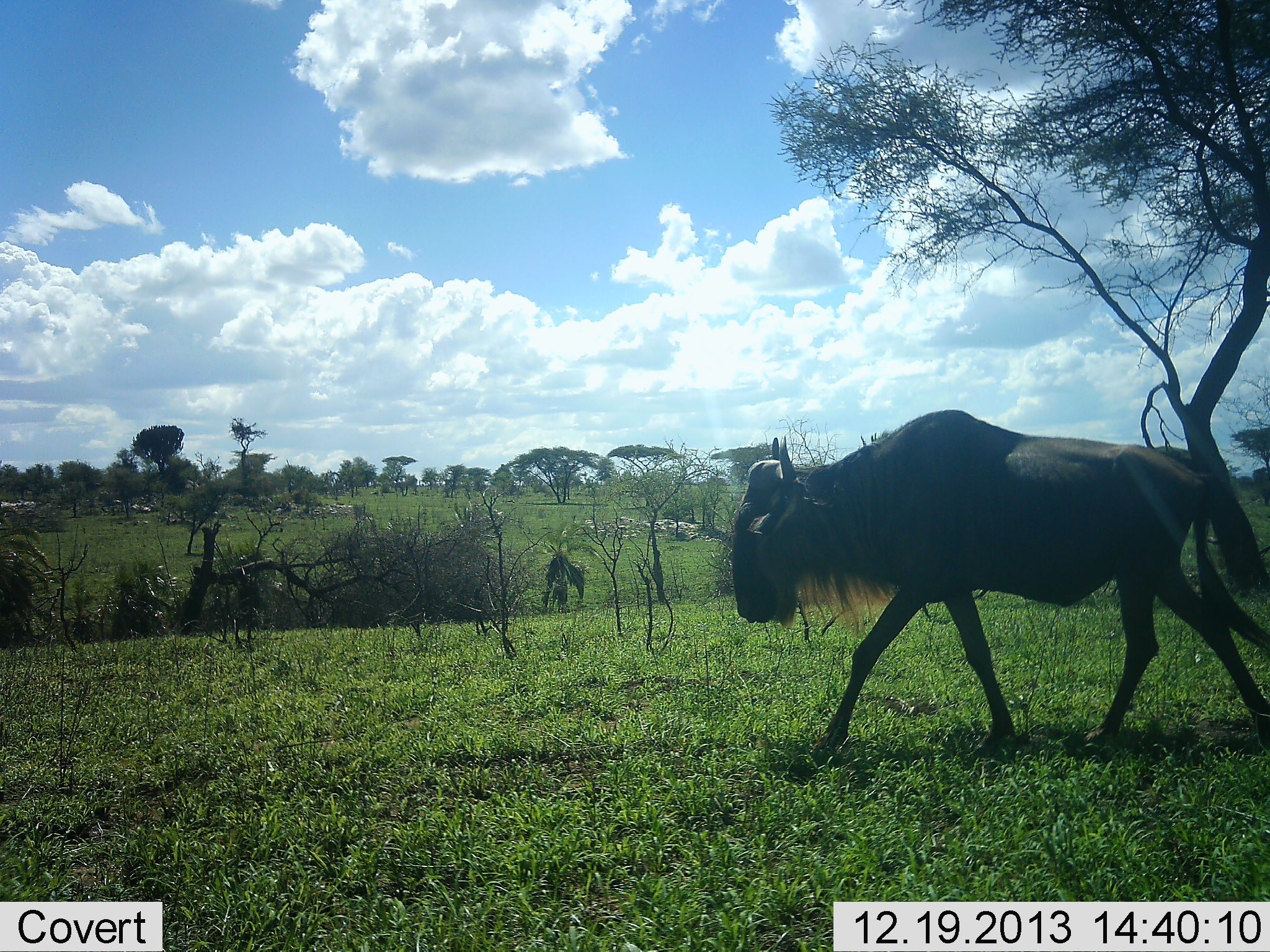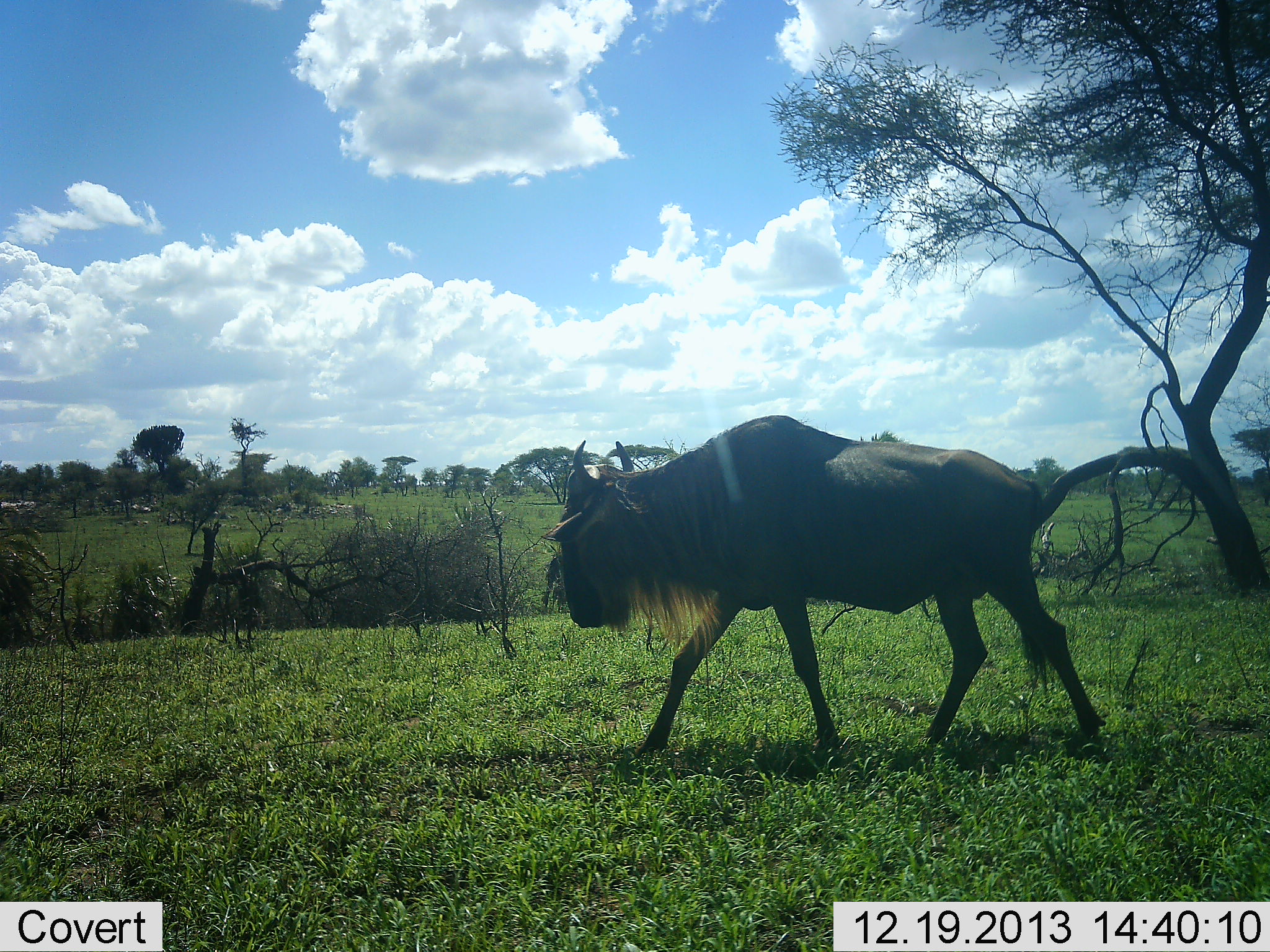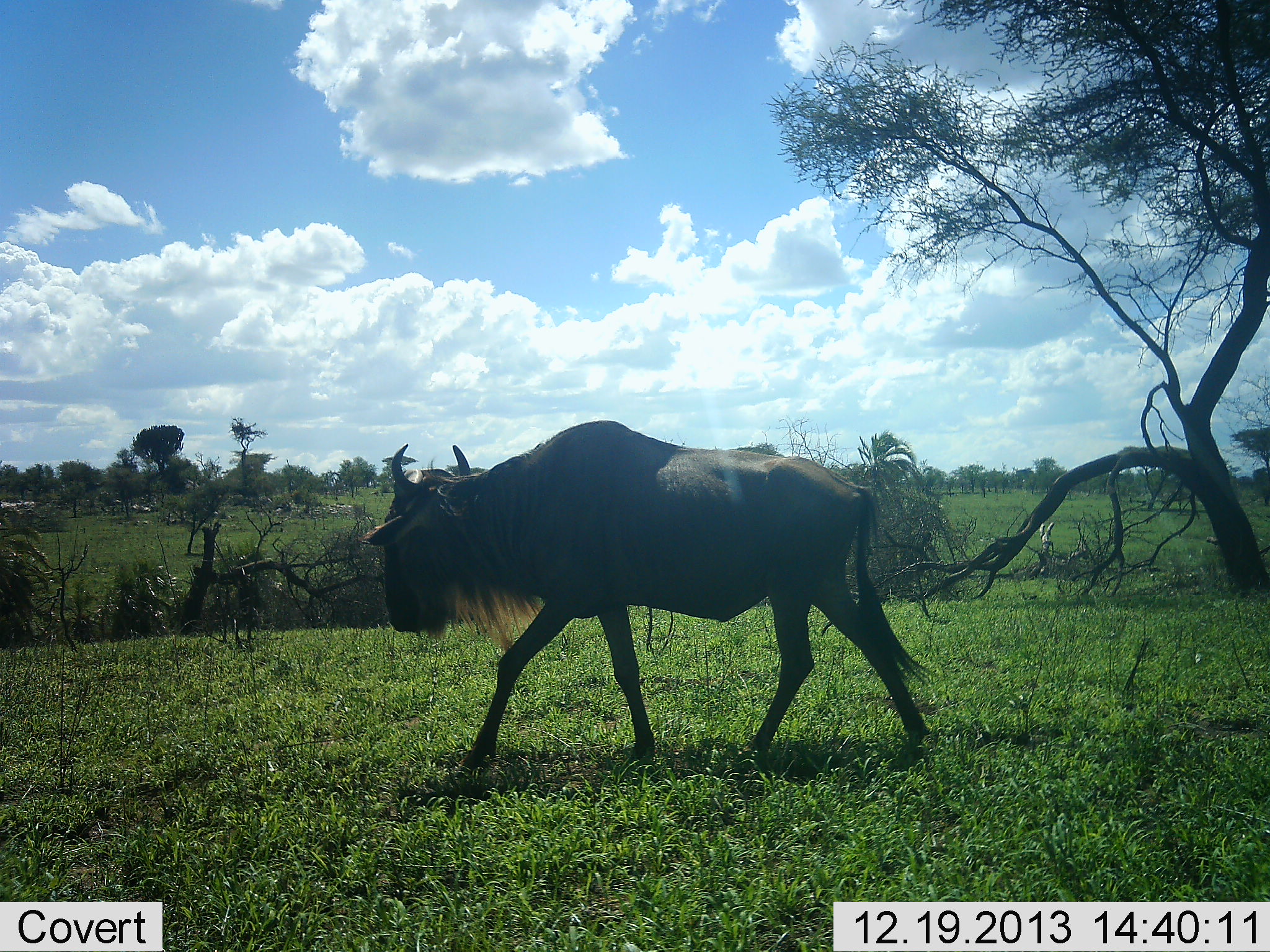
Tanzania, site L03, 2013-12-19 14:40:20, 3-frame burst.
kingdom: Animalia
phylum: Chordata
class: Mammalia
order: Artiodactyla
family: Bovidae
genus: Connochaetes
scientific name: Connochaetes taurinus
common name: blue wildebeest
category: wildebeest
Wildebeest (blue wildebeest) (Connochaetes taurinus), count 1. Behavior (volunteer vote fractions): standing 0%, resting 0%, moving 100%, interacting 0%. Young present (vote fraction): 0%. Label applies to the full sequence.